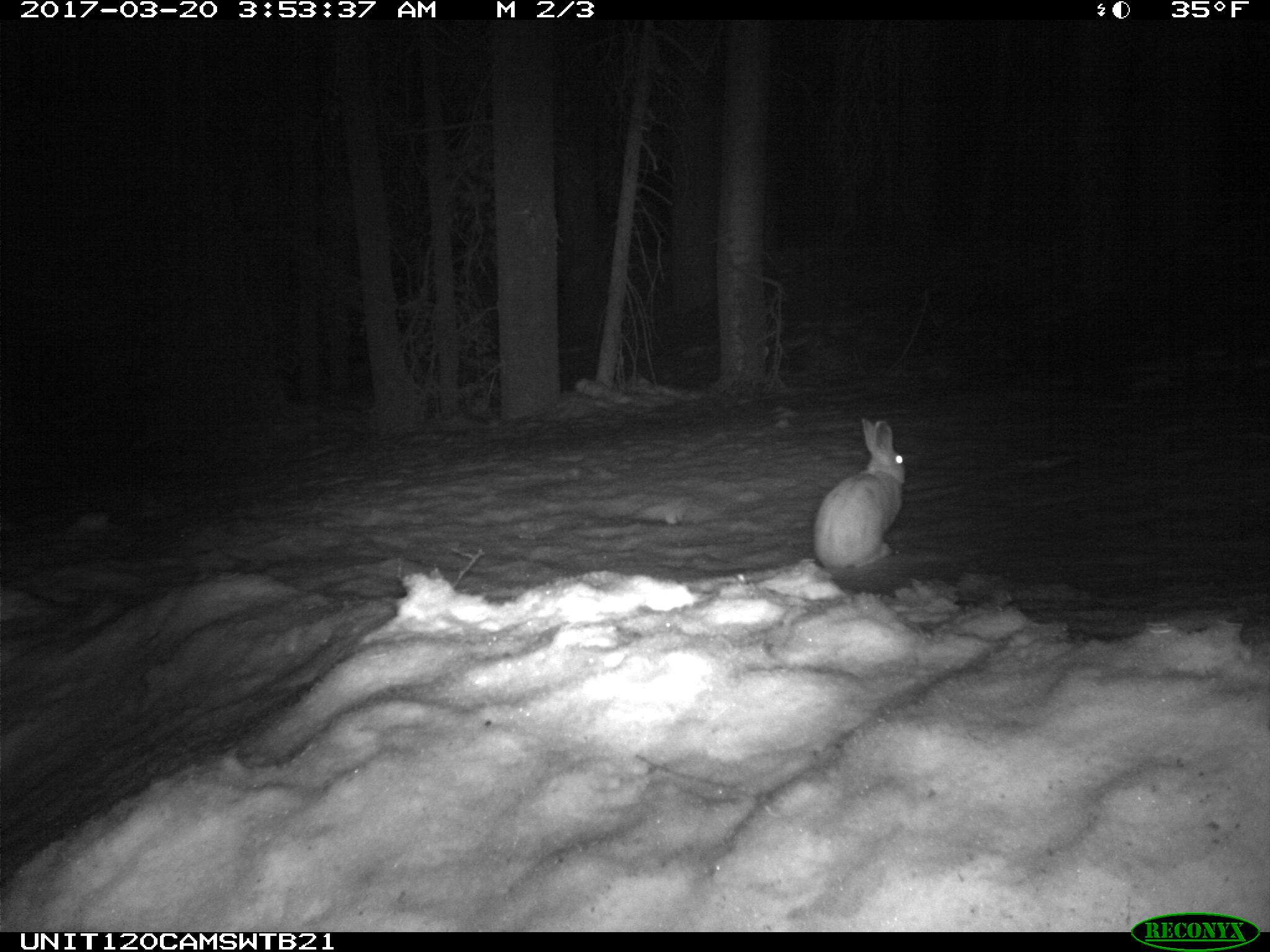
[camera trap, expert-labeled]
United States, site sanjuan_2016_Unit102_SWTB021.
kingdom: Animalia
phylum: Chordata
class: Mammalia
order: Lagomorpha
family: Leporidae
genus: Lepus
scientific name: Lepus americanus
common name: snowshoe hare